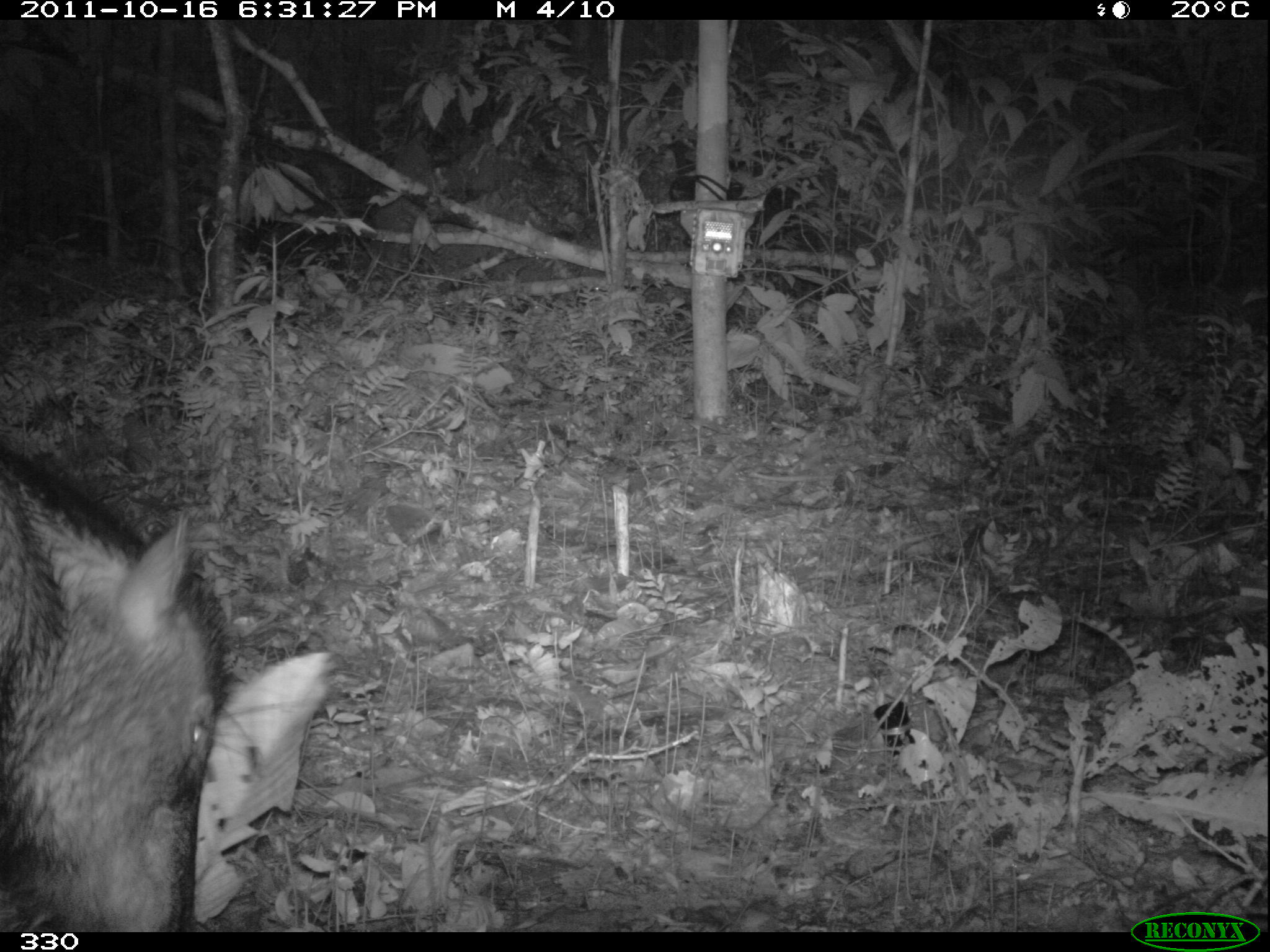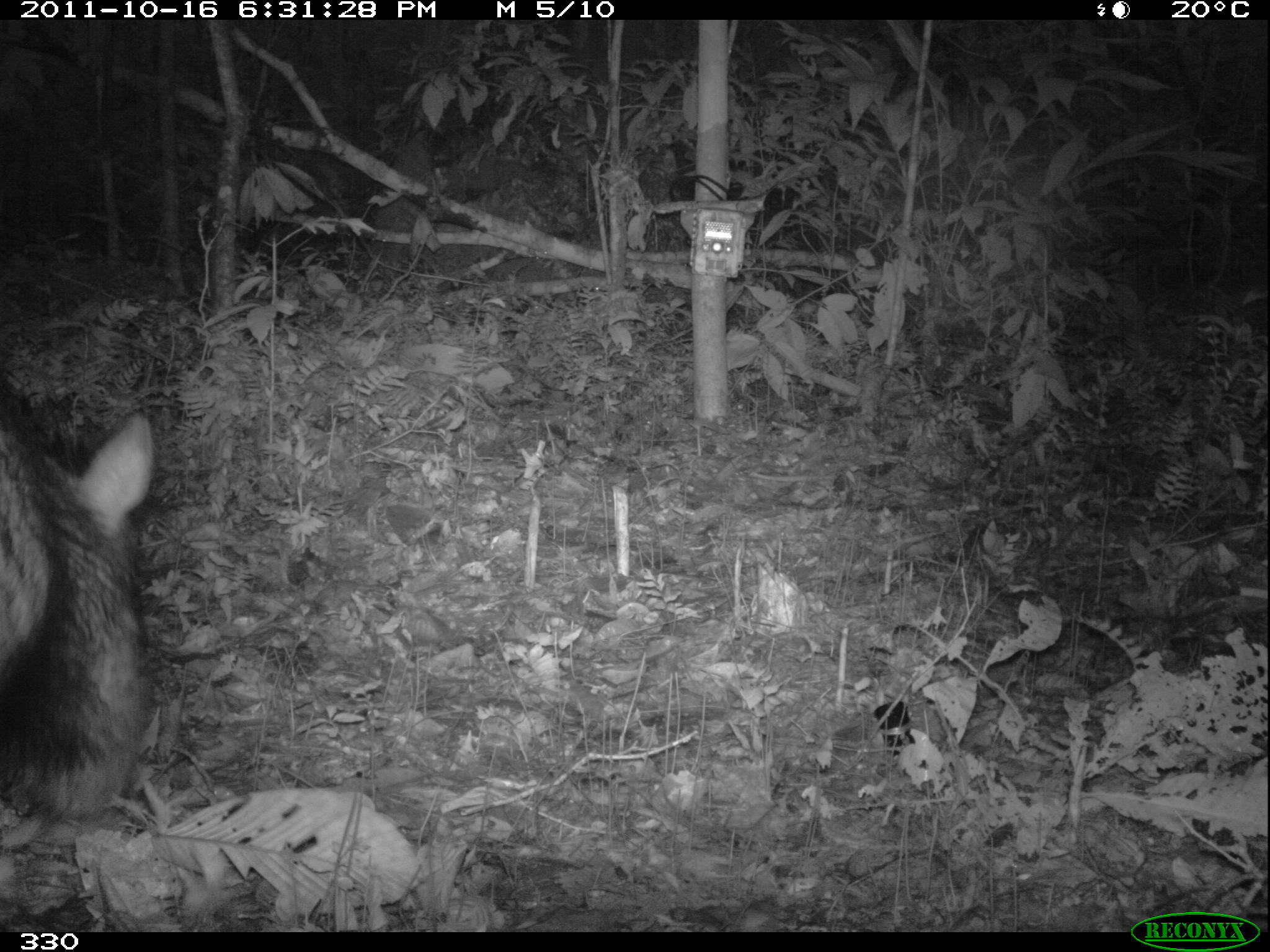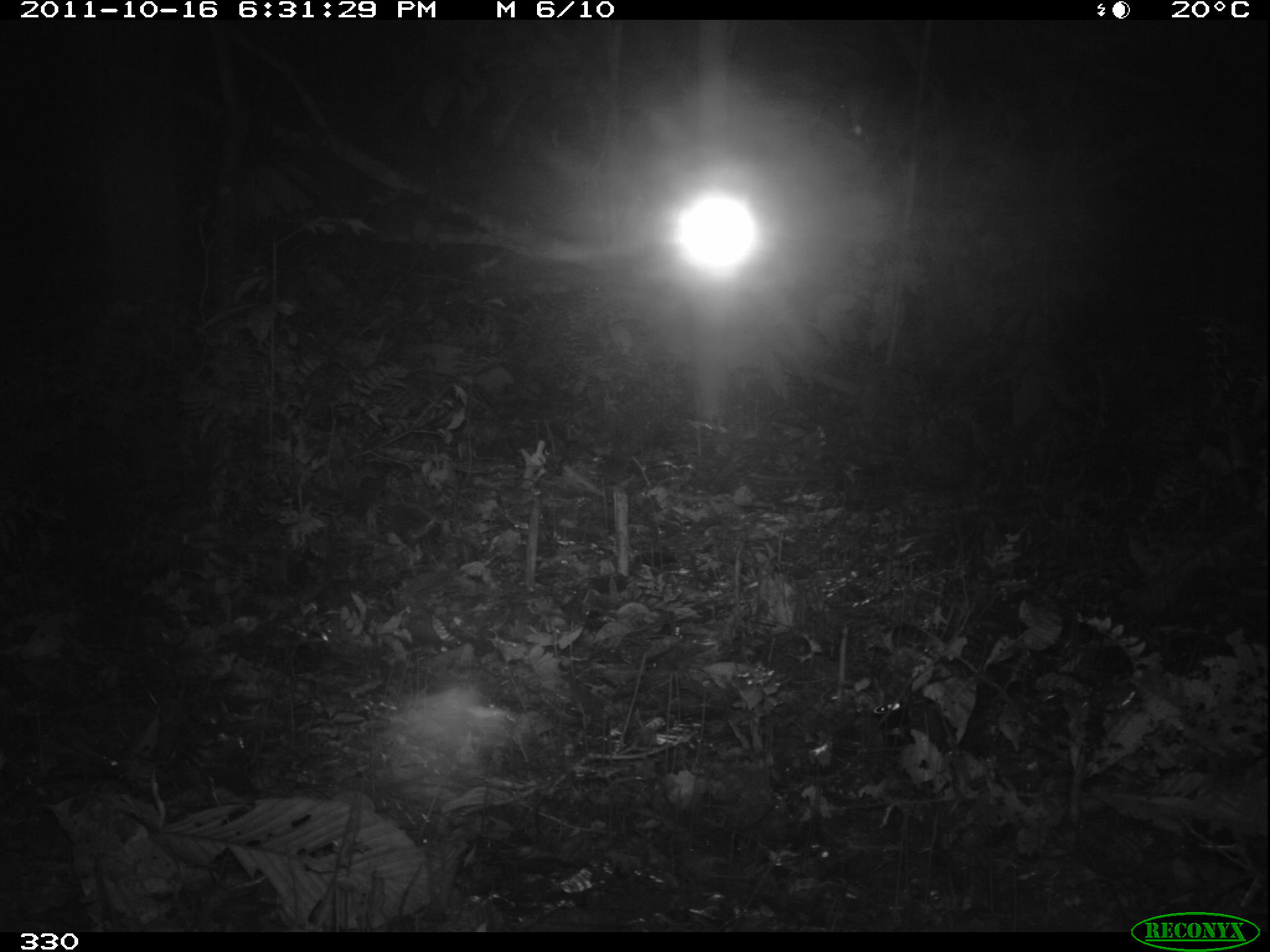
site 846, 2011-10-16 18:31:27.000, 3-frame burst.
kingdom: Animalia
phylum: Chordata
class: Mammalia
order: Artiodactyla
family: Tayassuidae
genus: Tayassu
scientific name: Tayassu pecari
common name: white-lipped peccary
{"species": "Tayassu pecari (white-lipped peccary)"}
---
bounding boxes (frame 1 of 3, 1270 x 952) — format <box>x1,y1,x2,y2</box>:
tayassu pecari: <box>1,438,226,932</box>